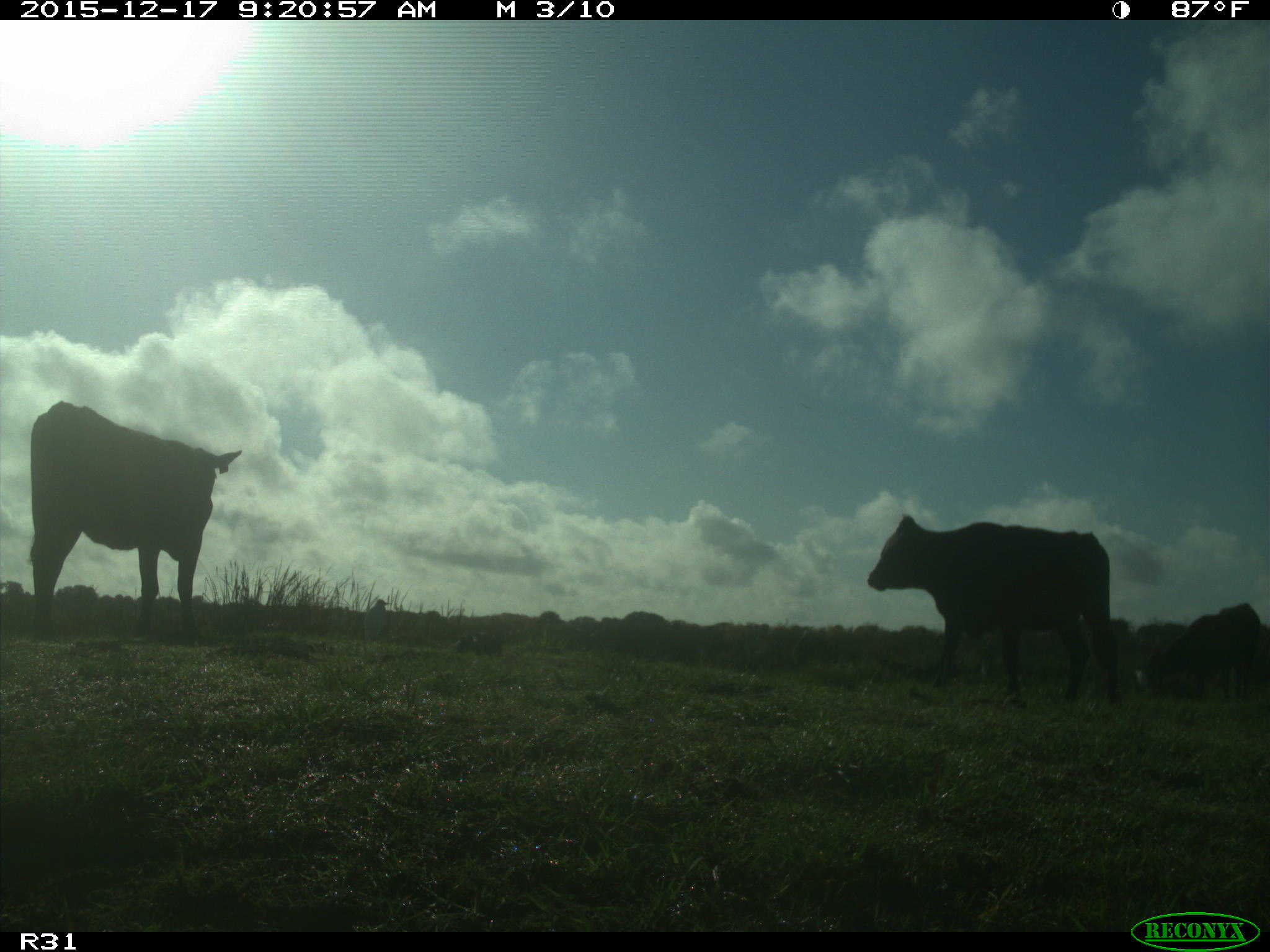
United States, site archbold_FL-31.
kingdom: Animalia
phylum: Chordata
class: Mammalia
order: Artiodactyla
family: Bovidae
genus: Bos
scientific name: Bos taurus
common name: domestic cow